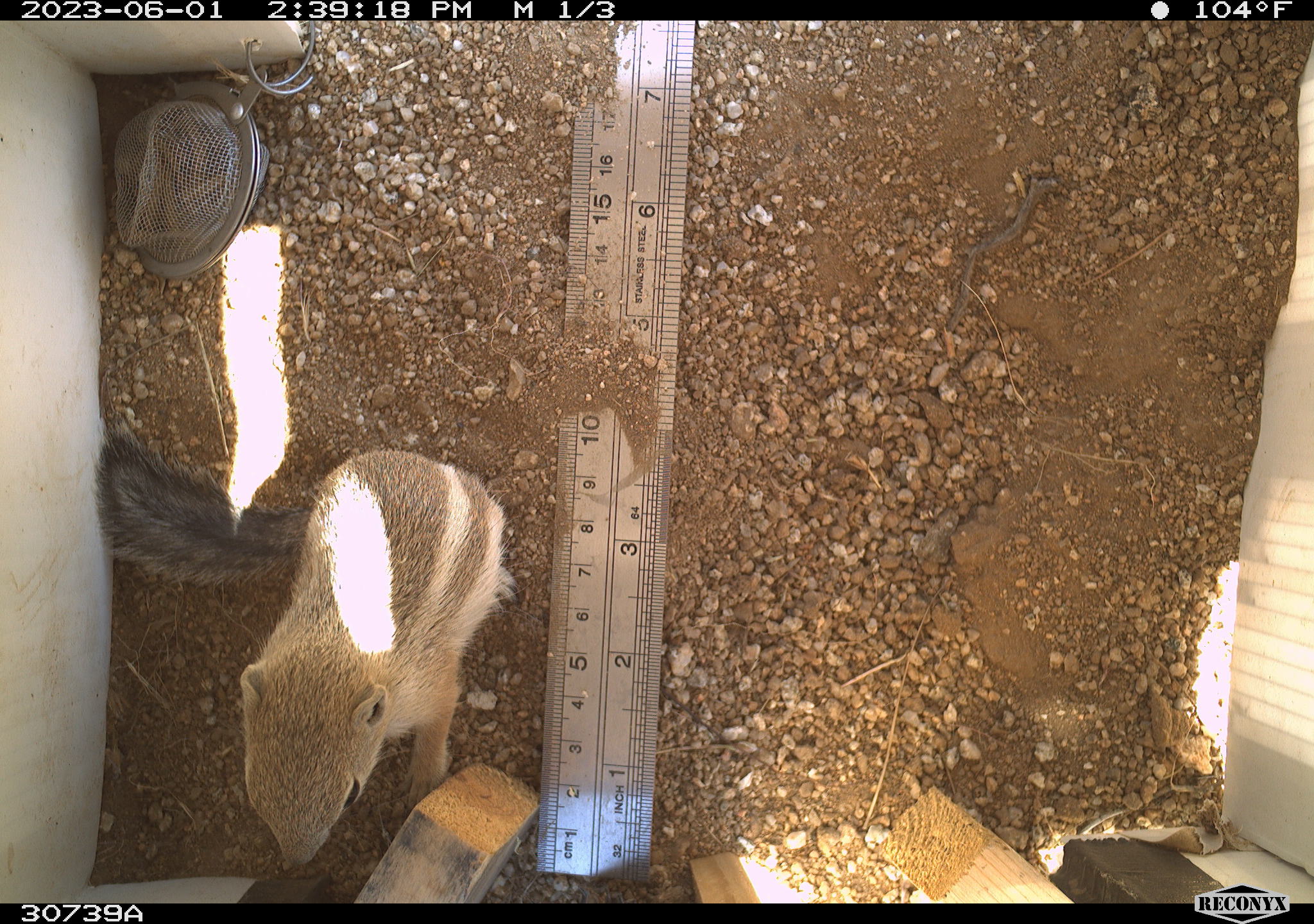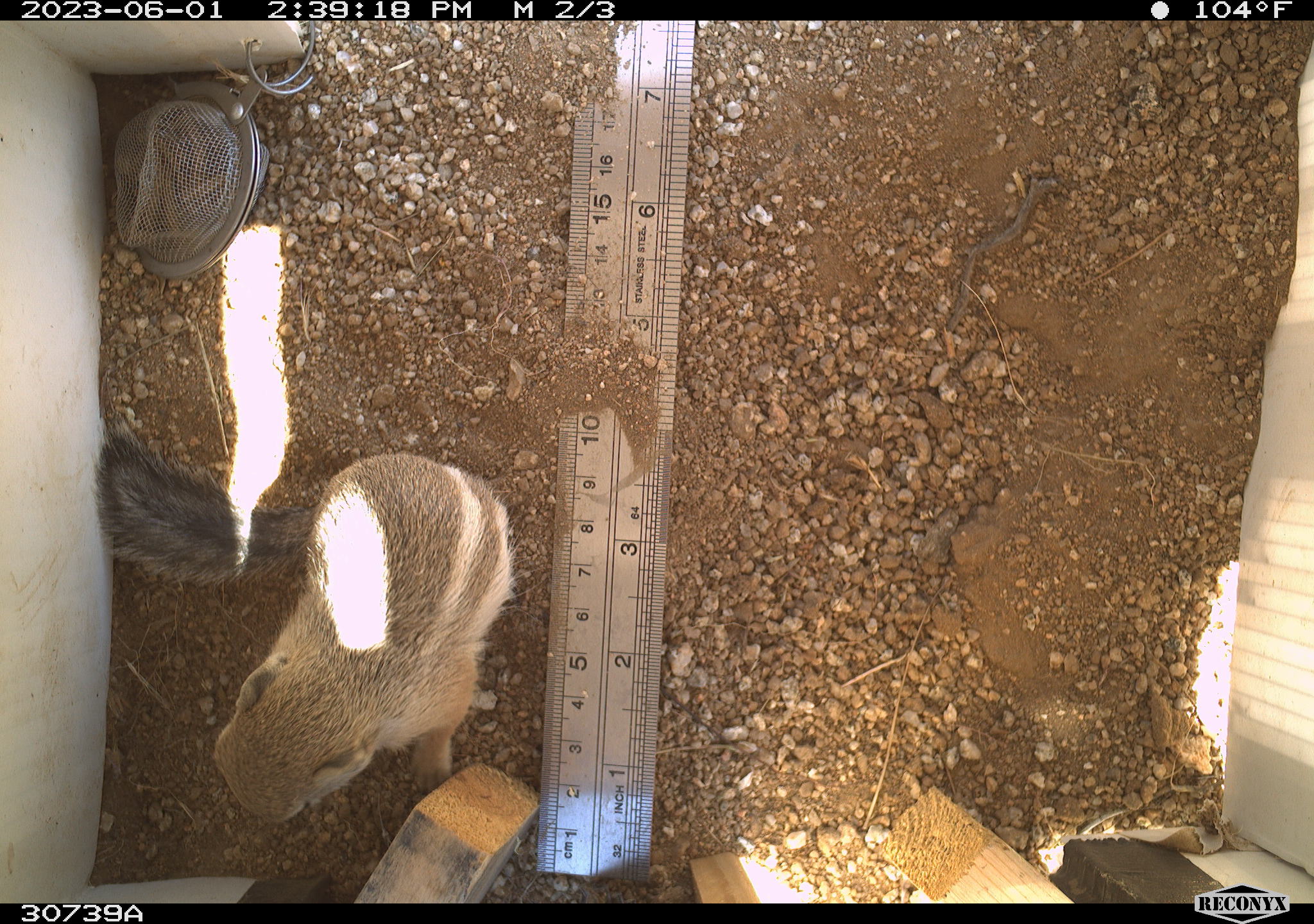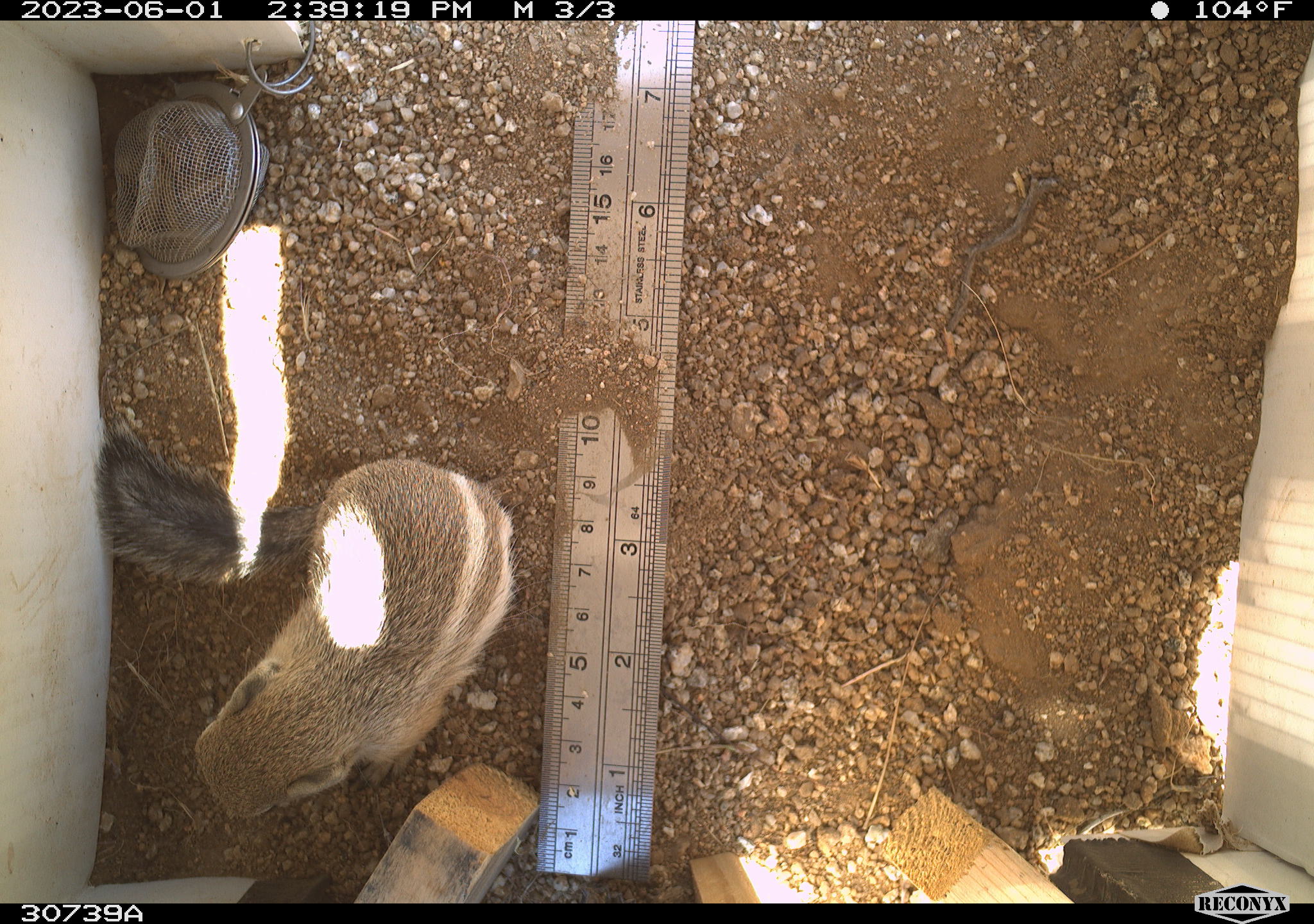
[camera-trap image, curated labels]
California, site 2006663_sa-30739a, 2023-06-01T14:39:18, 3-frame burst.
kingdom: Animalia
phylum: Chordata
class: Mammalia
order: Rodentia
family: Sciuridae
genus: Ammospermophilus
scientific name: Ammospermophilus leucurus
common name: white-tailed antelope squirrel